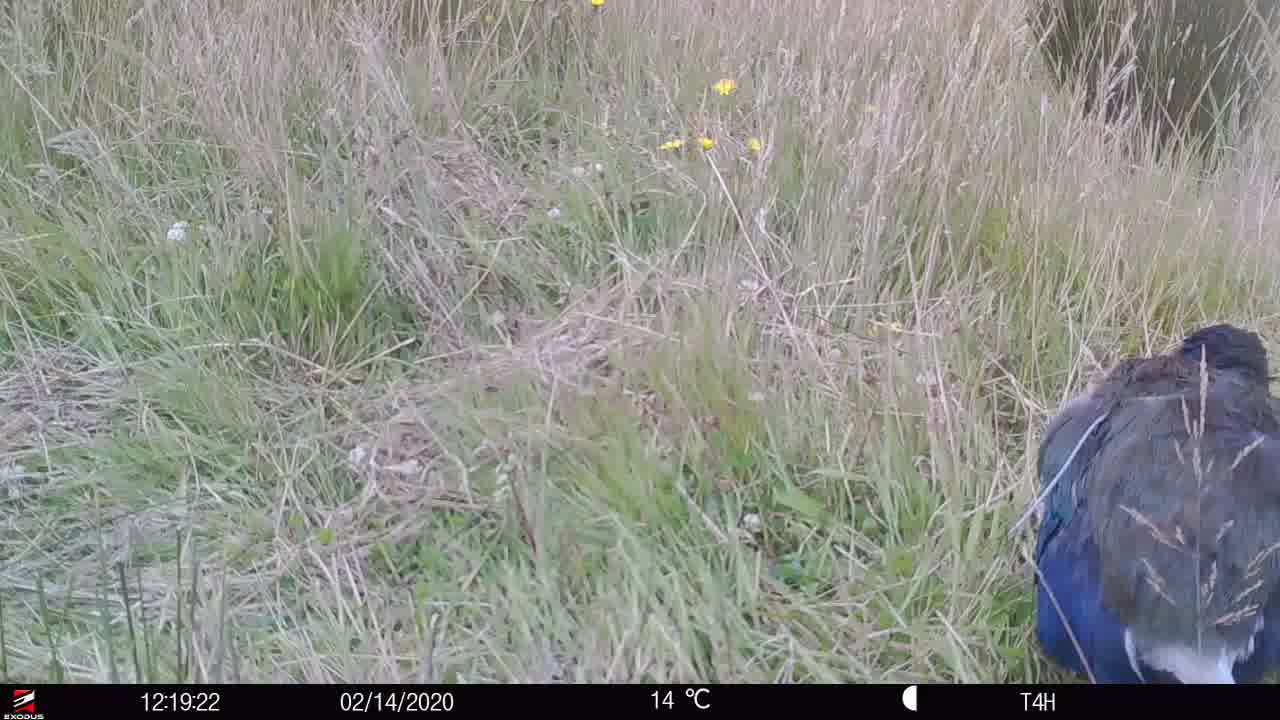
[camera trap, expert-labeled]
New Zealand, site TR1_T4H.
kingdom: Animalia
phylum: Chordata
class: Aves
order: Gruiformes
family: Rallidae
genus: Porphyrio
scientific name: Porphyrio mantelli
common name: takahe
Takahe (Porphyrio mantelli).